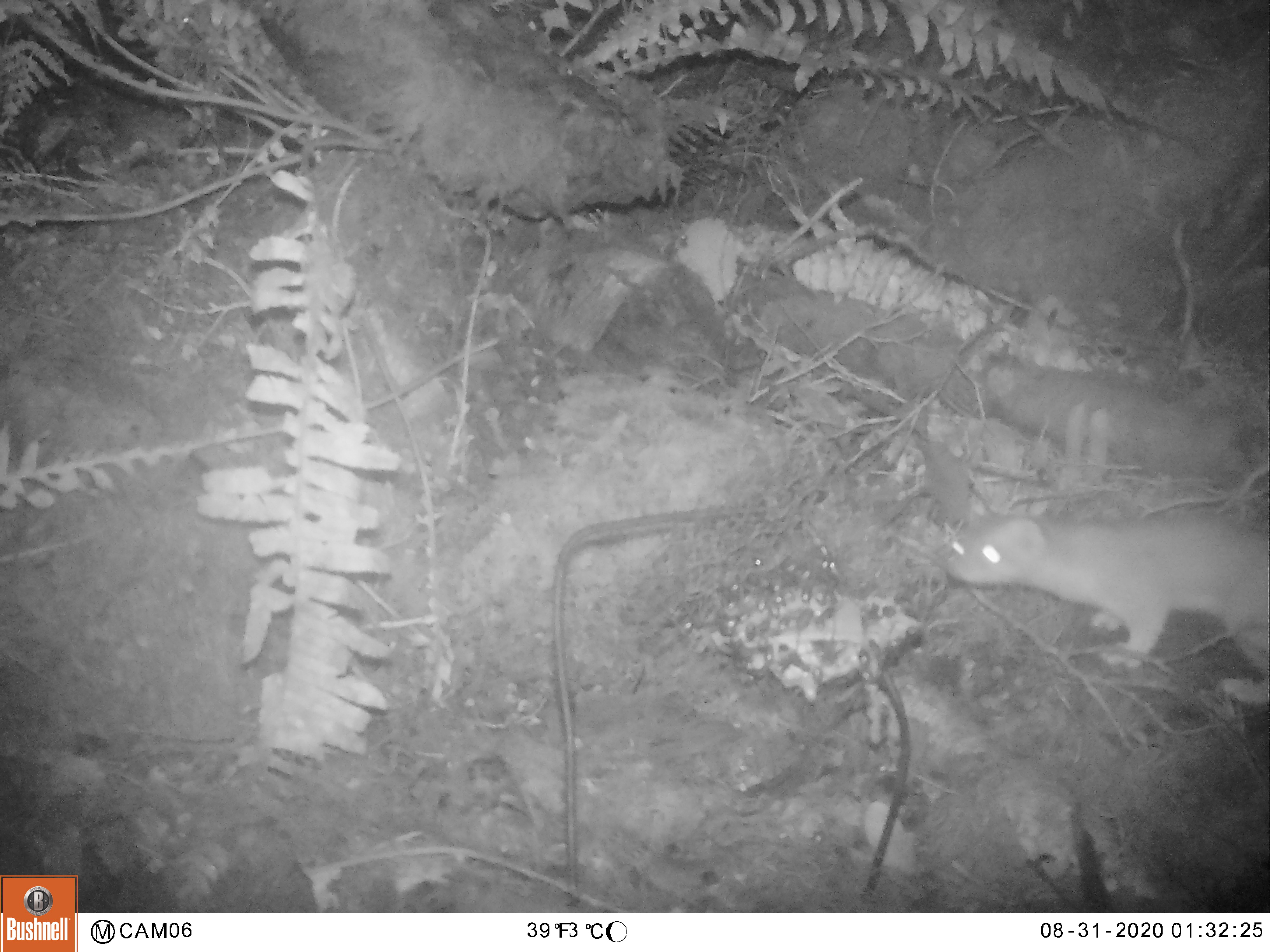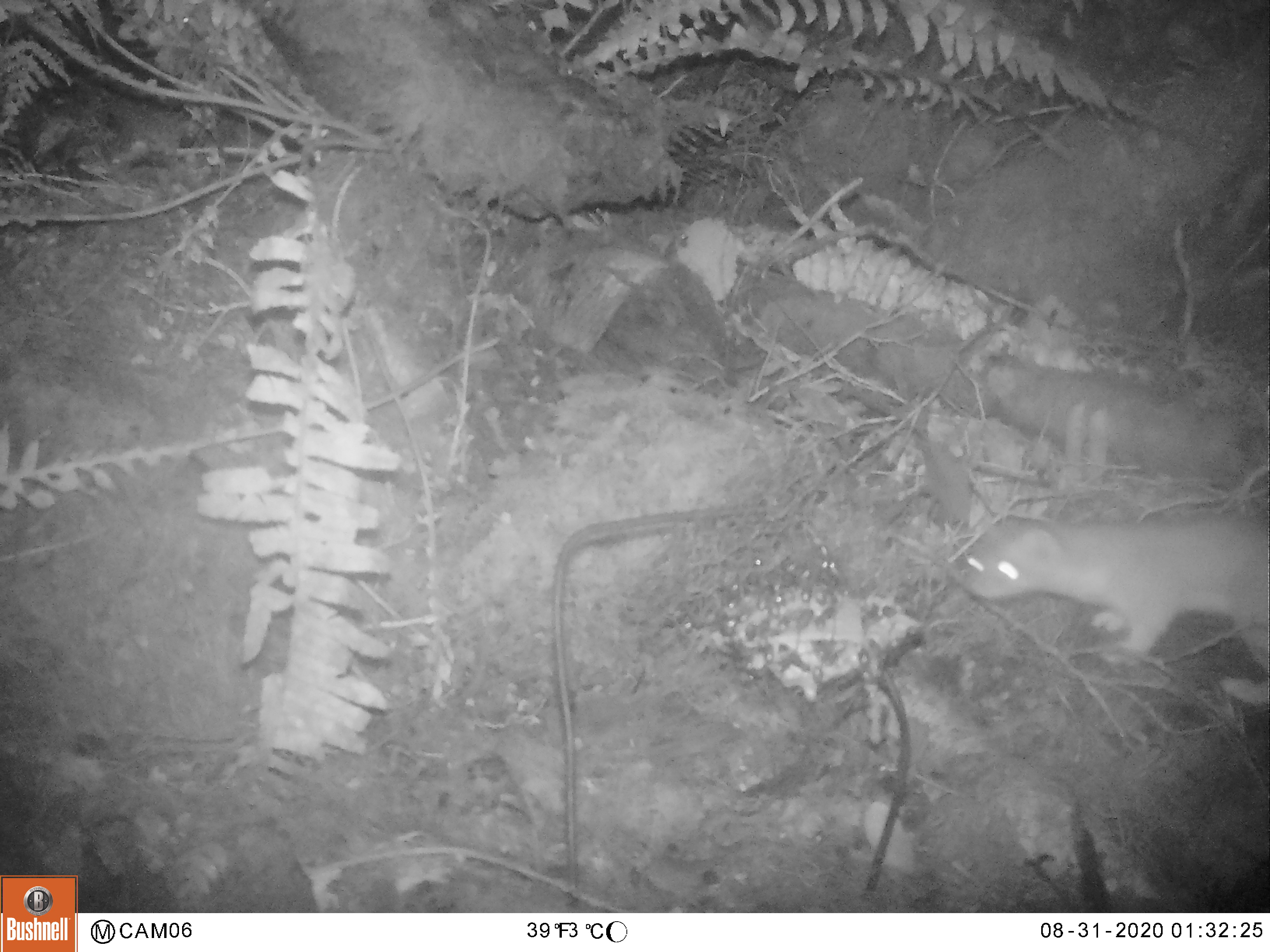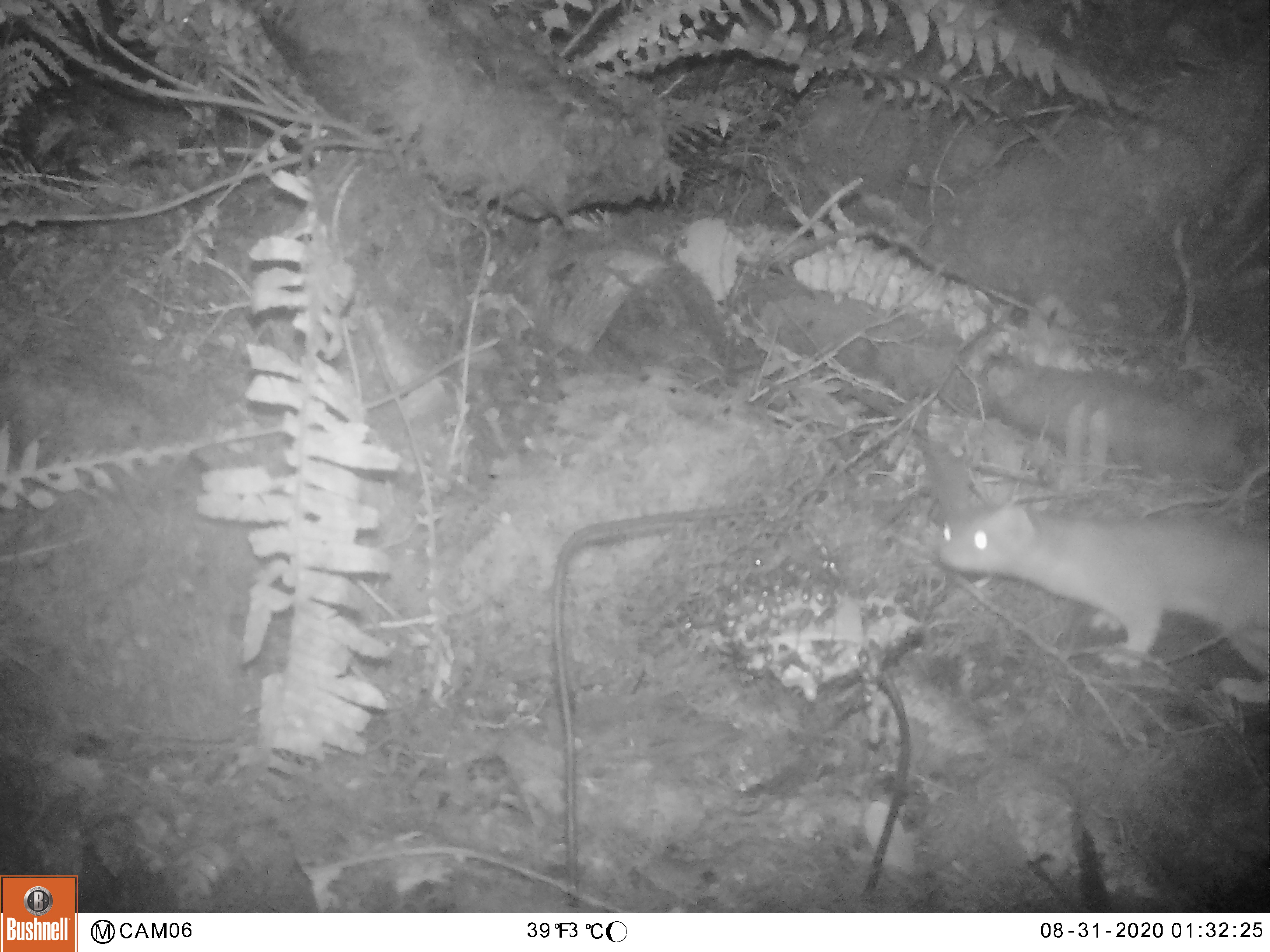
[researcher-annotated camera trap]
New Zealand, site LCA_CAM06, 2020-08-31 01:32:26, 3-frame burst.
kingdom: Animalia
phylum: Chordata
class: Mammalia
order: Carnivora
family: Mustelidae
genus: Mustela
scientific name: Mustela erminea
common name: stoat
Stoat (Mustela erminea).